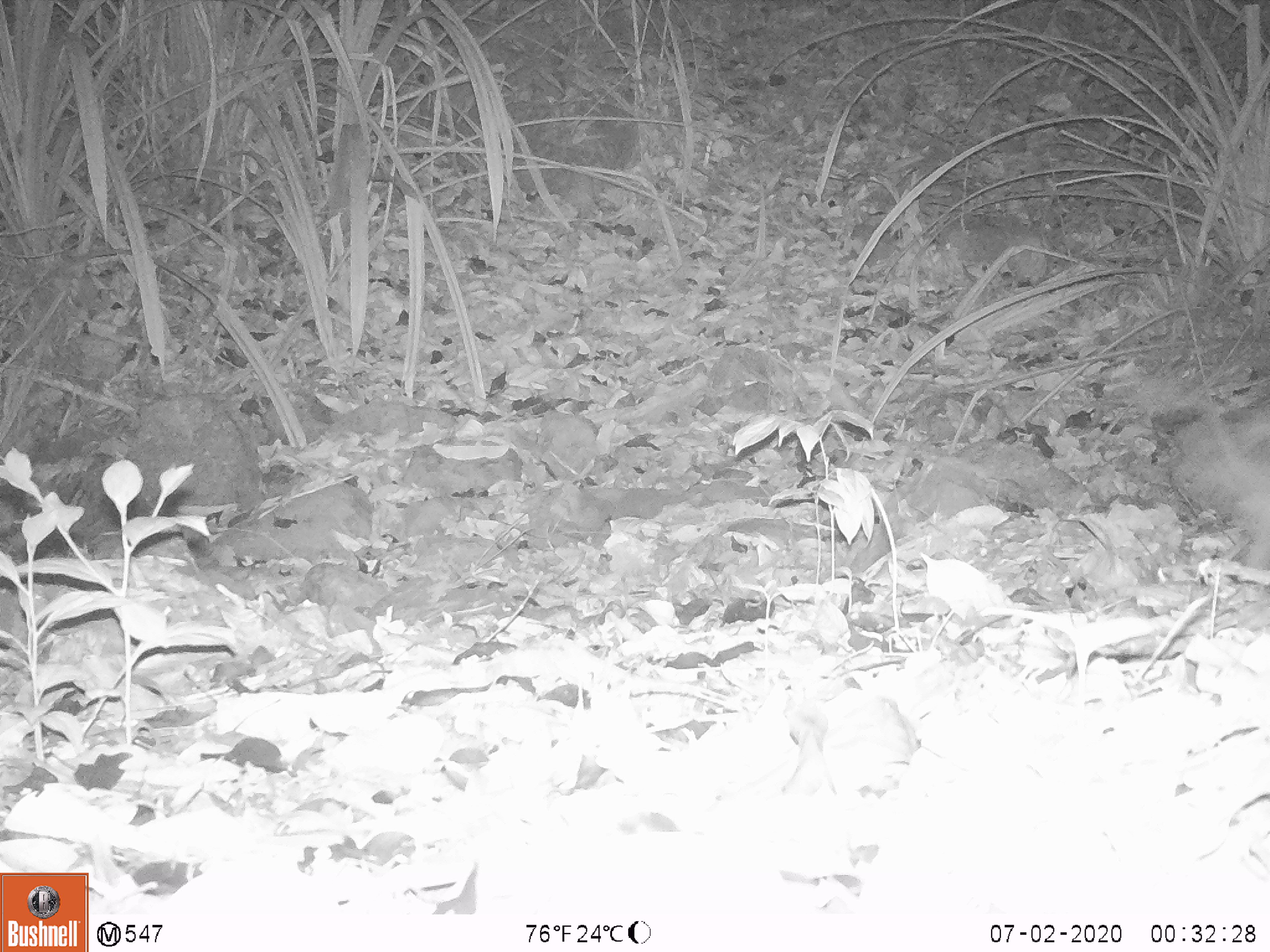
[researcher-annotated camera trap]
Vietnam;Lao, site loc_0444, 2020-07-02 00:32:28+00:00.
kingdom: Animalia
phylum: Chordata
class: Mammalia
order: Rodentia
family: Hystricidae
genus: Atherurus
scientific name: Atherurus macrourus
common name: asiatic brush-tailed porcupine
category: asiatic brush tailed porcupine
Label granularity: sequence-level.